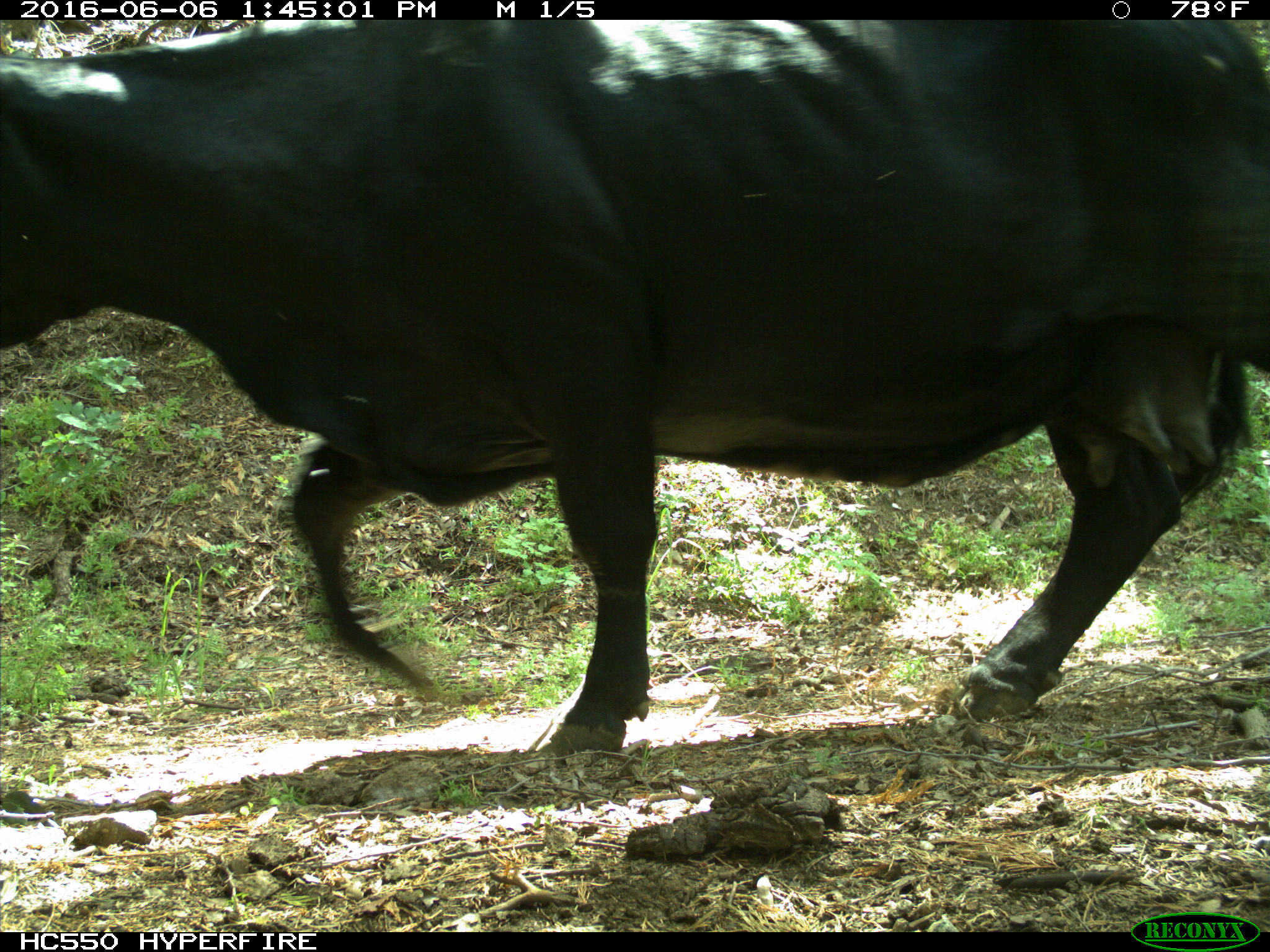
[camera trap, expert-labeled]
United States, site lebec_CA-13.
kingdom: Animalia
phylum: Chordata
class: Mammalia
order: Artiodactyla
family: Bovidae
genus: Bos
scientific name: Bos taurus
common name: domestic cow